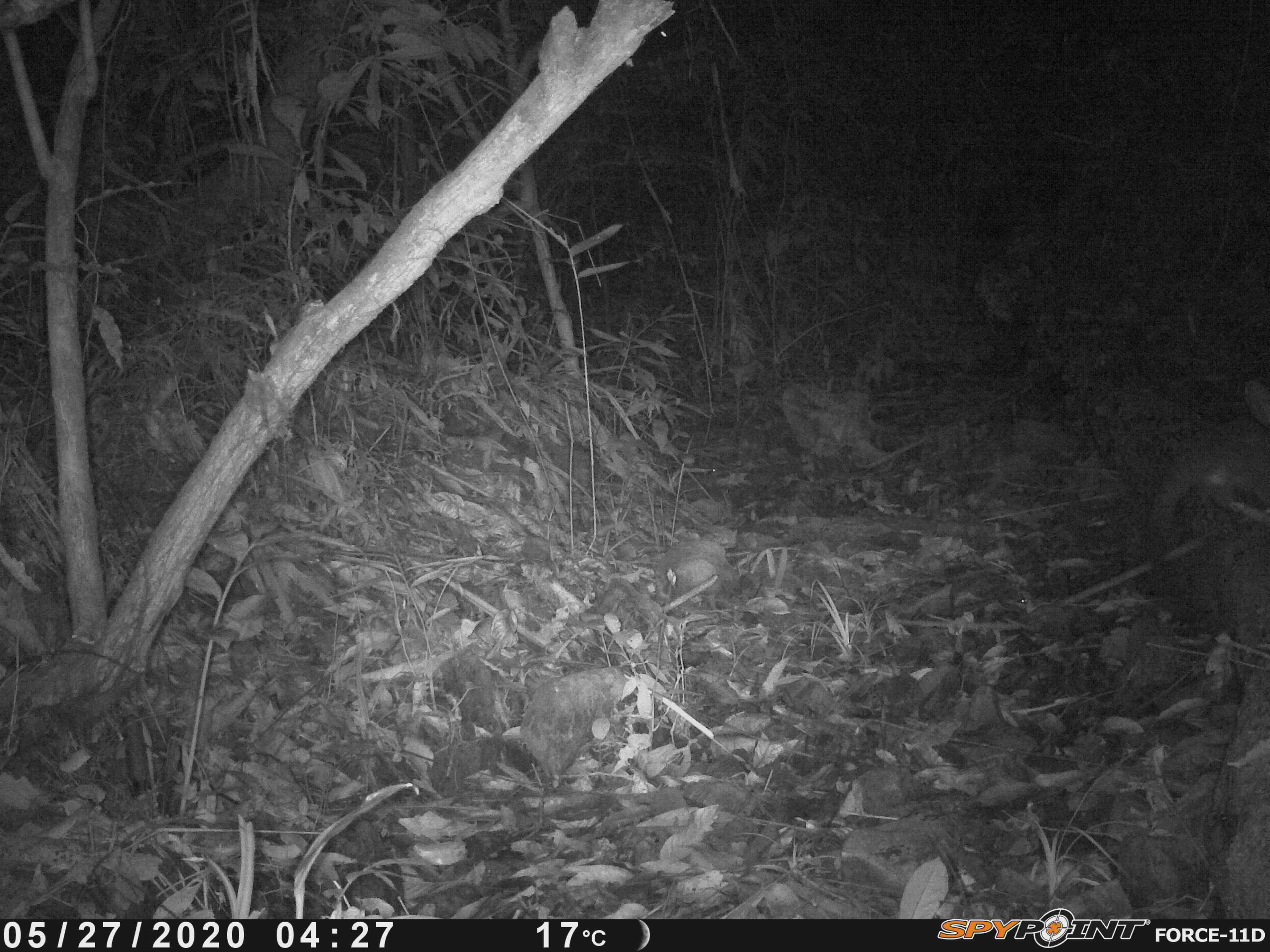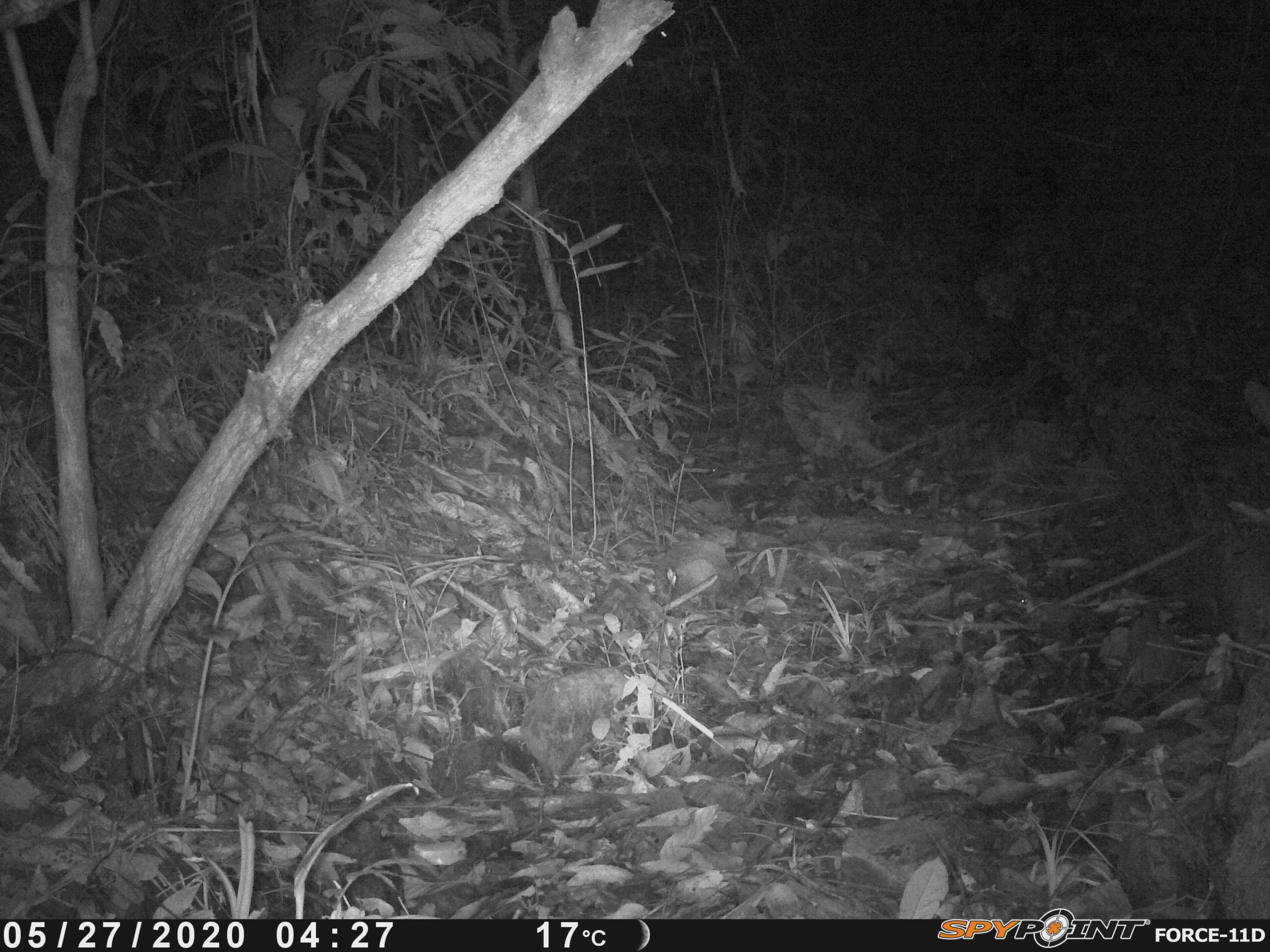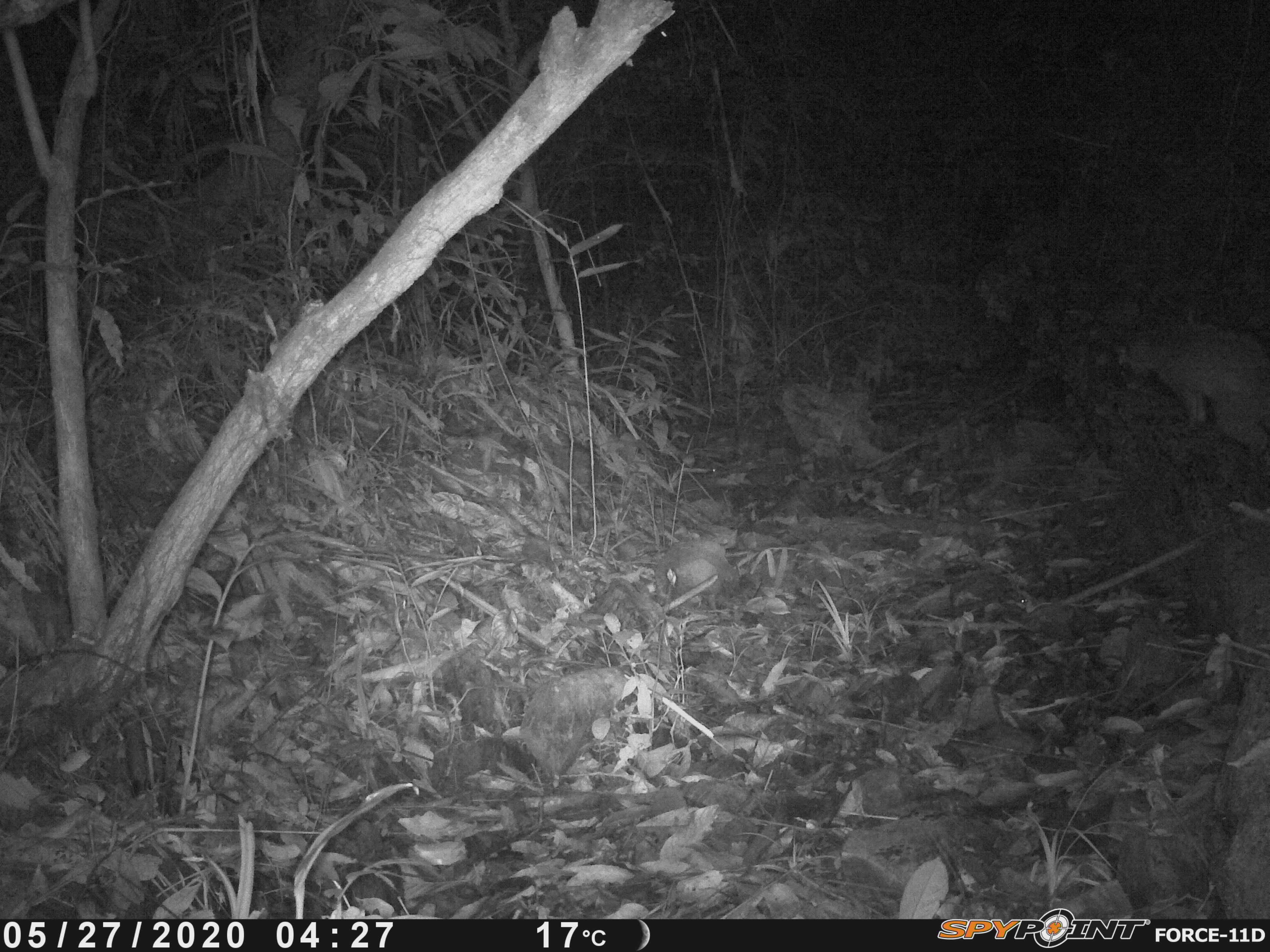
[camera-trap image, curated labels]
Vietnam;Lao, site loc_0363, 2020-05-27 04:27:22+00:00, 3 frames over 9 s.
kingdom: Animalia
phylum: Chordata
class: Mammalia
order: Carnivora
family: Viverridae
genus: Paguma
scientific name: Paguma larvata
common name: masked palm civet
Masked palm civet (Paguma larvata). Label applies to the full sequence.